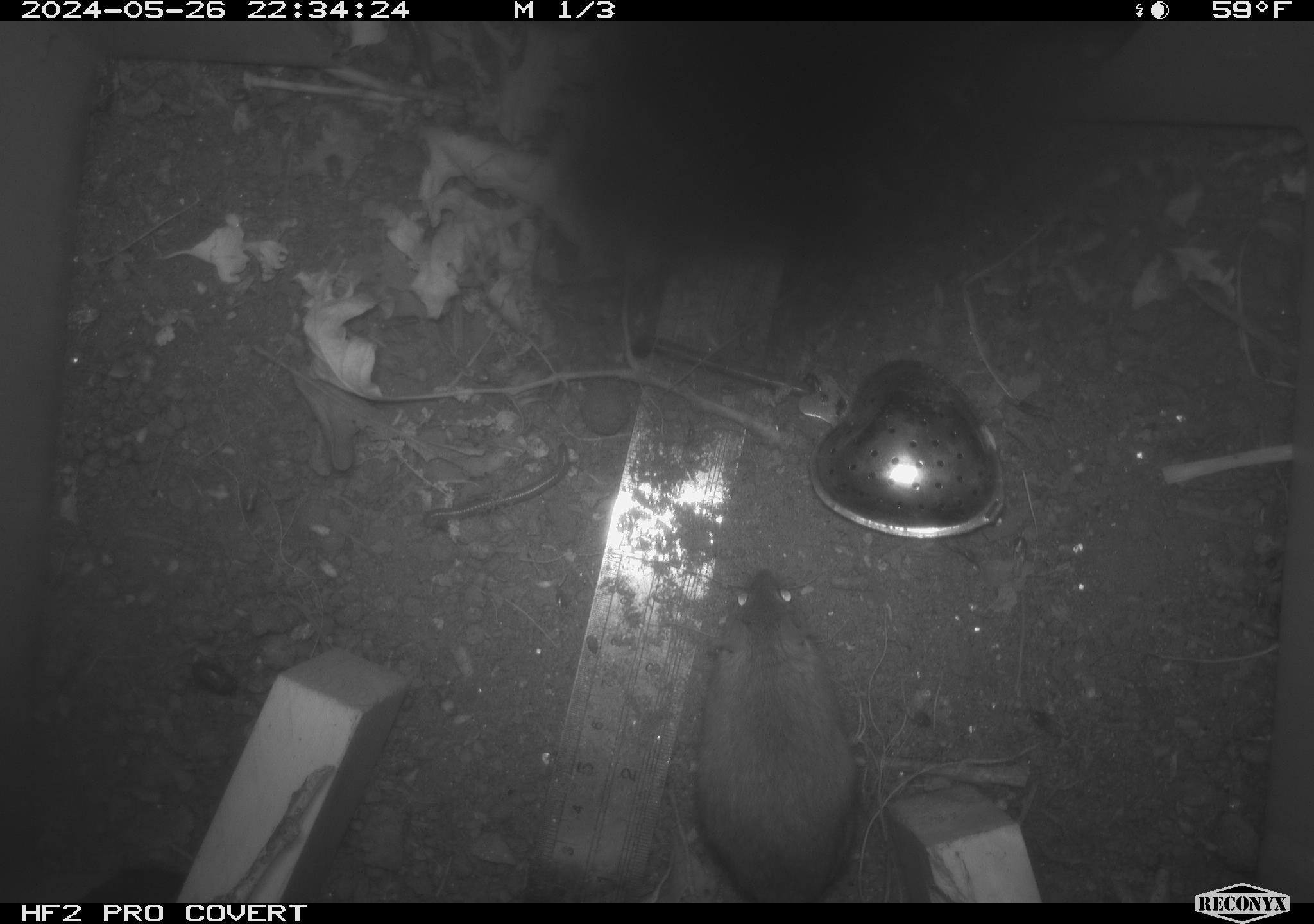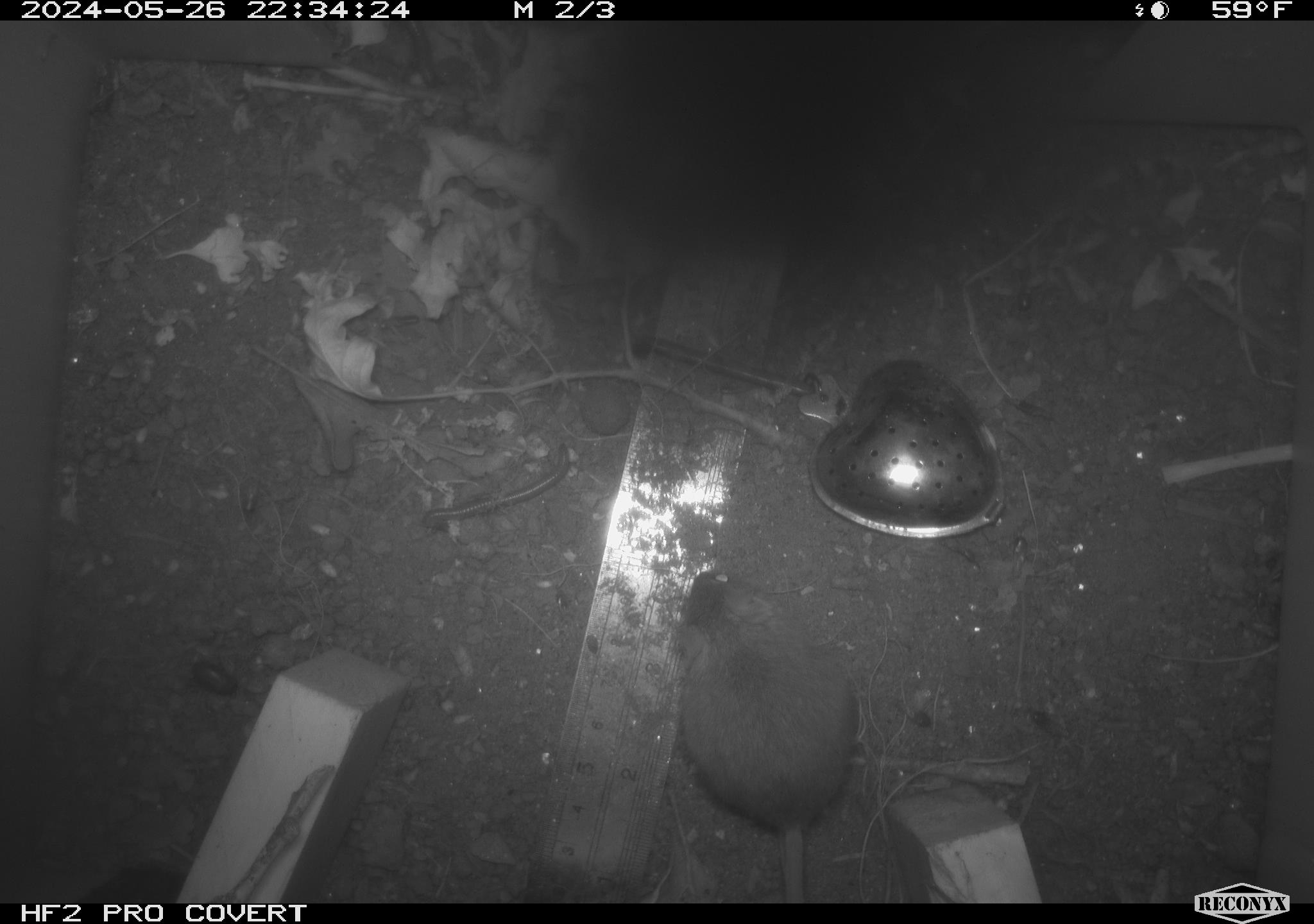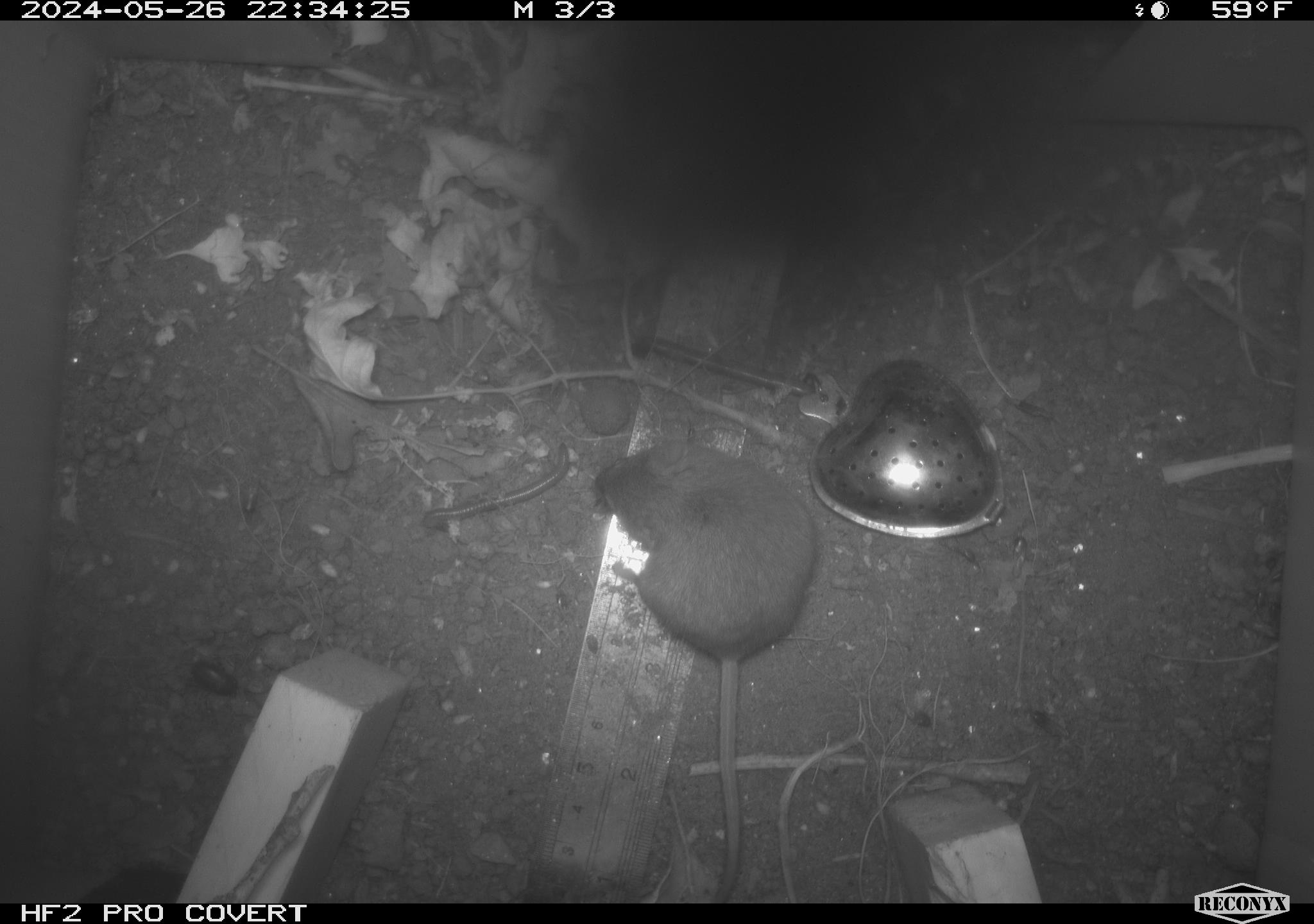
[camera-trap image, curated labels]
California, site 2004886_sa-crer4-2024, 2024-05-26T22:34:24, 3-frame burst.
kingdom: Animalia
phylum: Chordata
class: Mammalia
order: Rodentia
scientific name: Rodentia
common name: mouse species